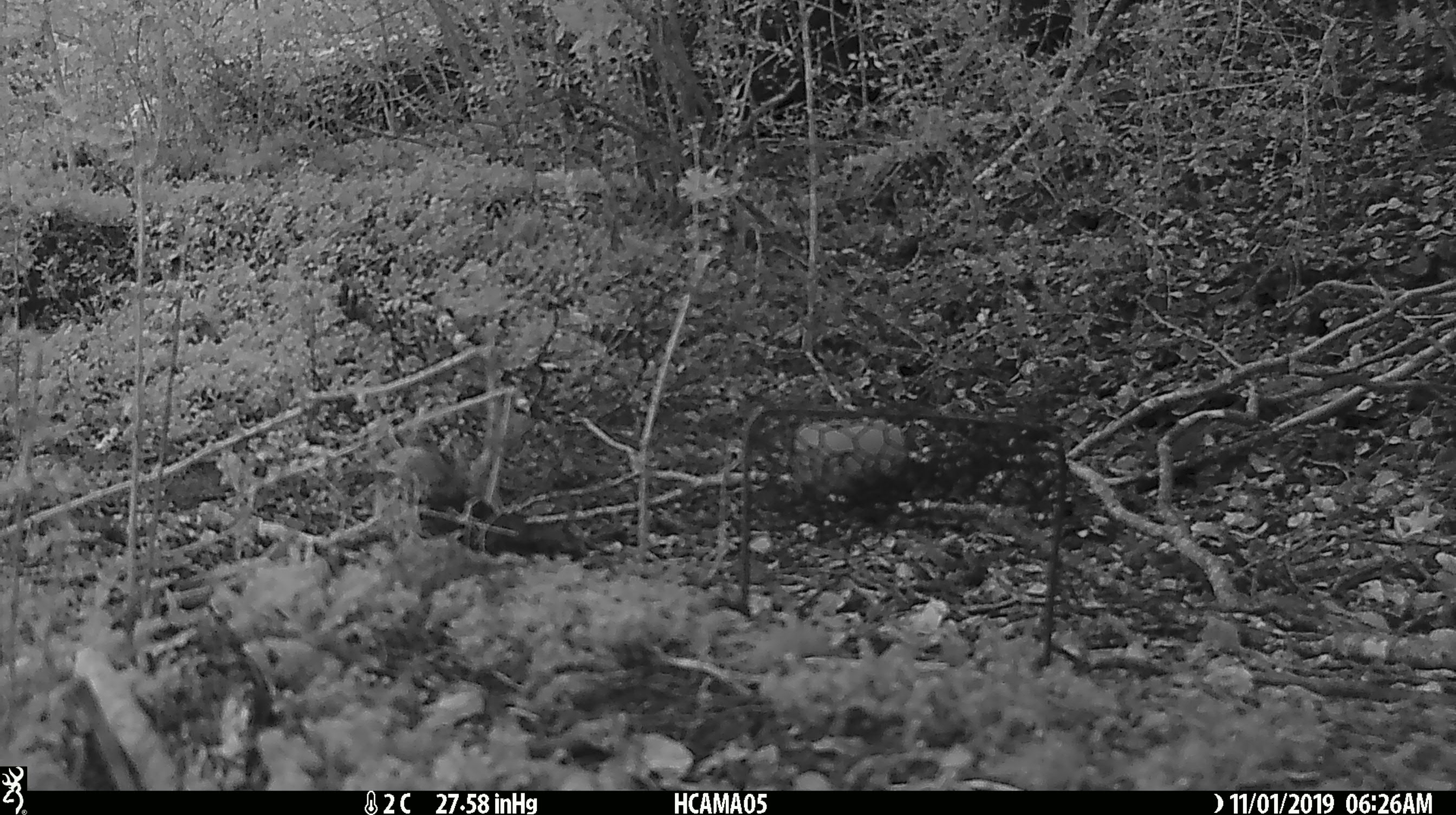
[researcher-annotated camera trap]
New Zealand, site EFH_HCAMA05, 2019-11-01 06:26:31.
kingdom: Animalia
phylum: Chordata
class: Mammalia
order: Rodentia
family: Muridae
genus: Mus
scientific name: Mus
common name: mouse